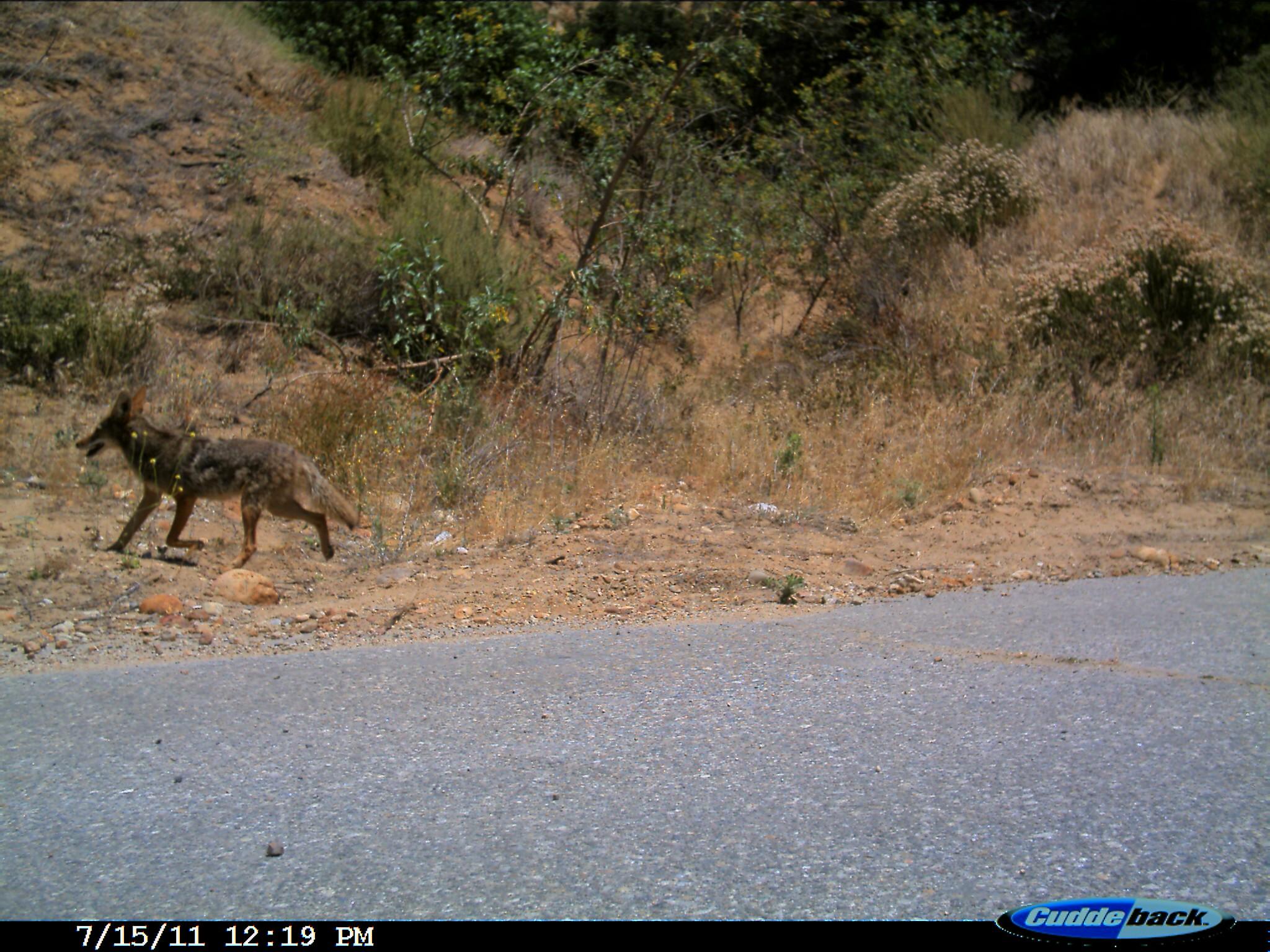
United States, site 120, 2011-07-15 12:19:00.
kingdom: Animalia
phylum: Chordata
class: Mammalia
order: Carnivora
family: Canidae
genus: Canis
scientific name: Canis latrans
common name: coyote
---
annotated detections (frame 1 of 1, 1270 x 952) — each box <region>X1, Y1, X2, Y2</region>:
coyote: <region>64, 382, 364, 581</region>